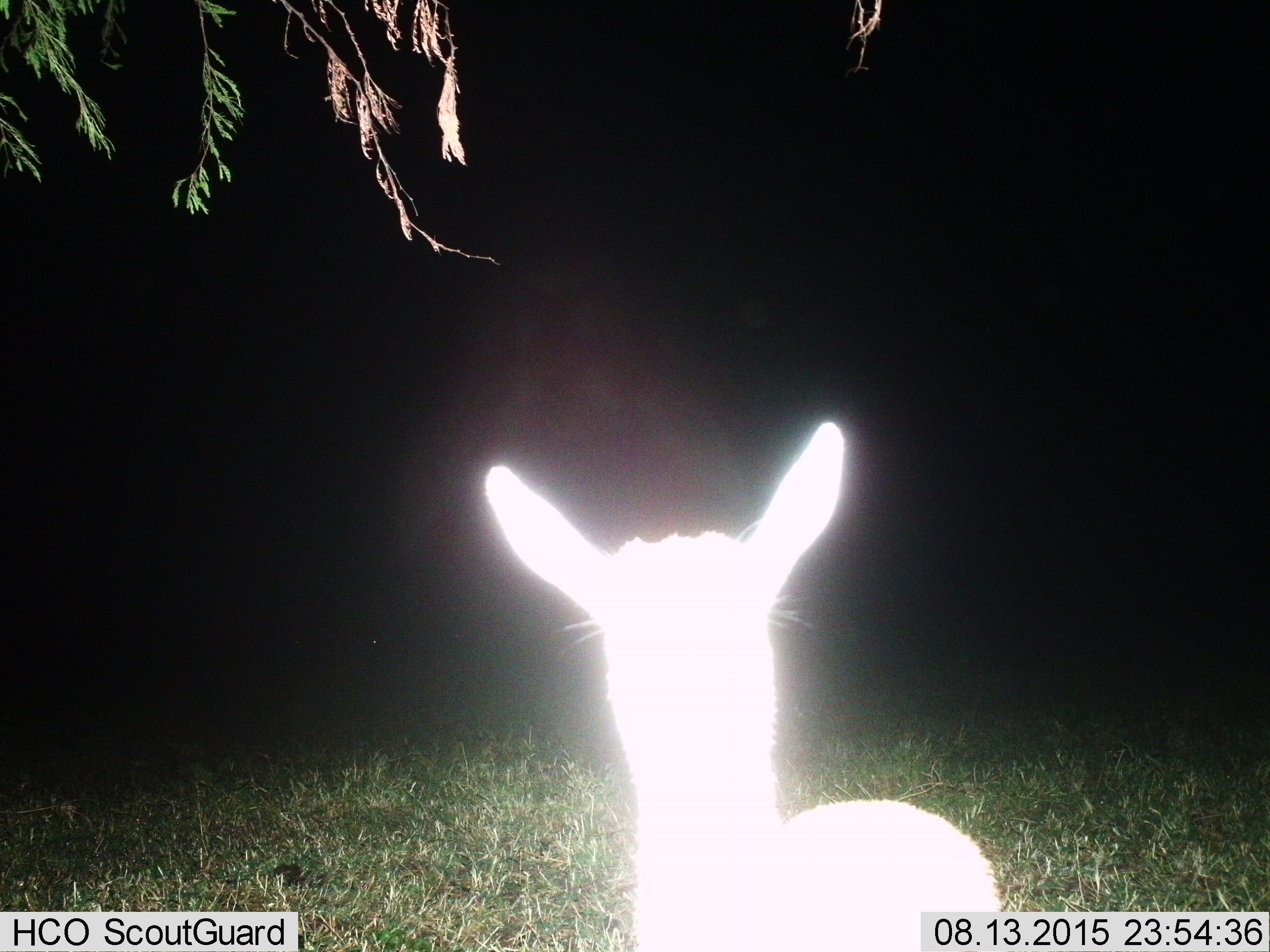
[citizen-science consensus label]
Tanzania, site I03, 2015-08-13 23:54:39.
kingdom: Animalia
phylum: Chordata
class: Mammalia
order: Artiodactyla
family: Bovidae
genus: Eudorcas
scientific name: Eudorcas thomsonii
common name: thomson's gazelle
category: gazellethomsons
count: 1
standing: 86%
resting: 14%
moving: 0%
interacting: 0%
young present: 29%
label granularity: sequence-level